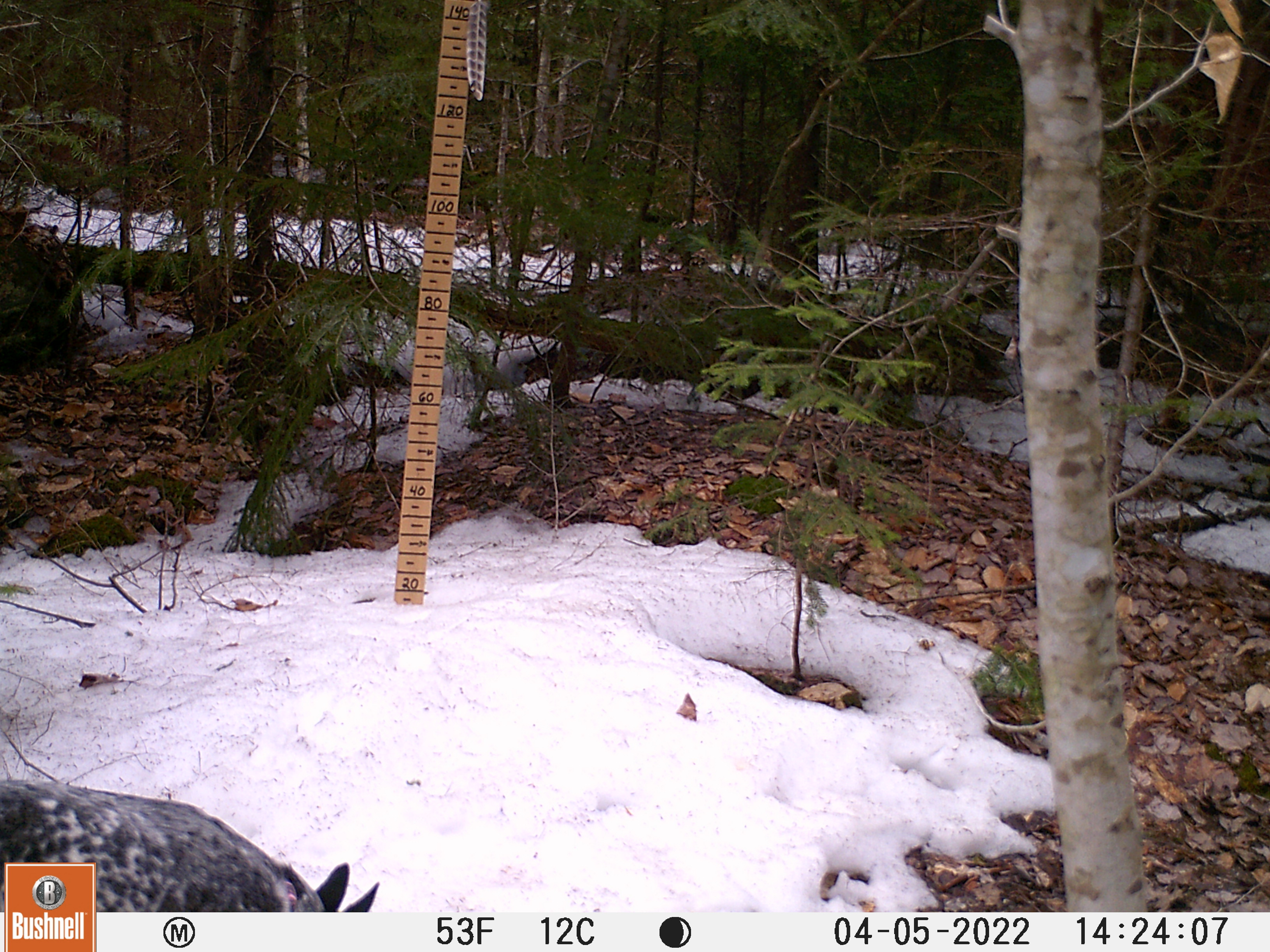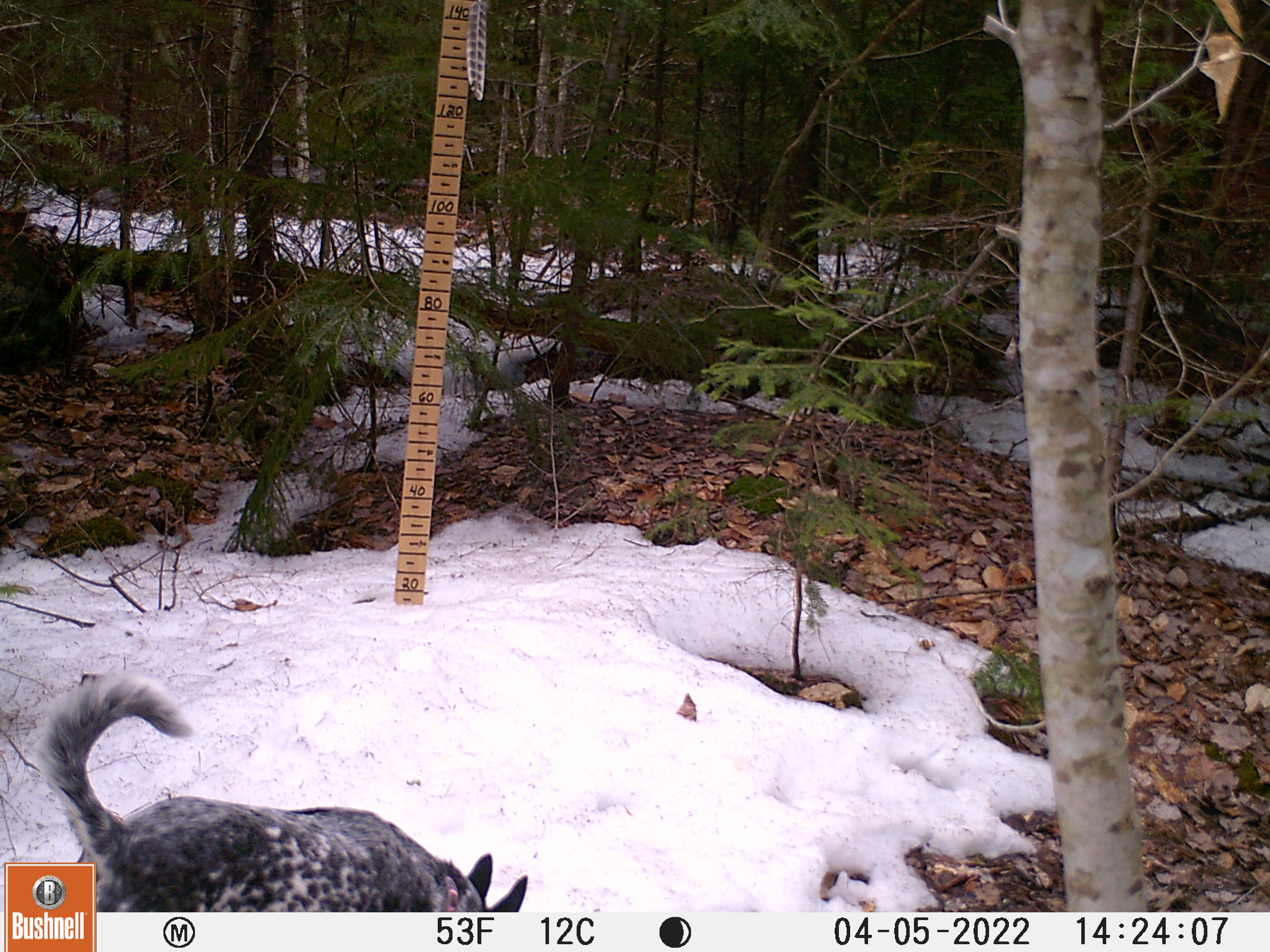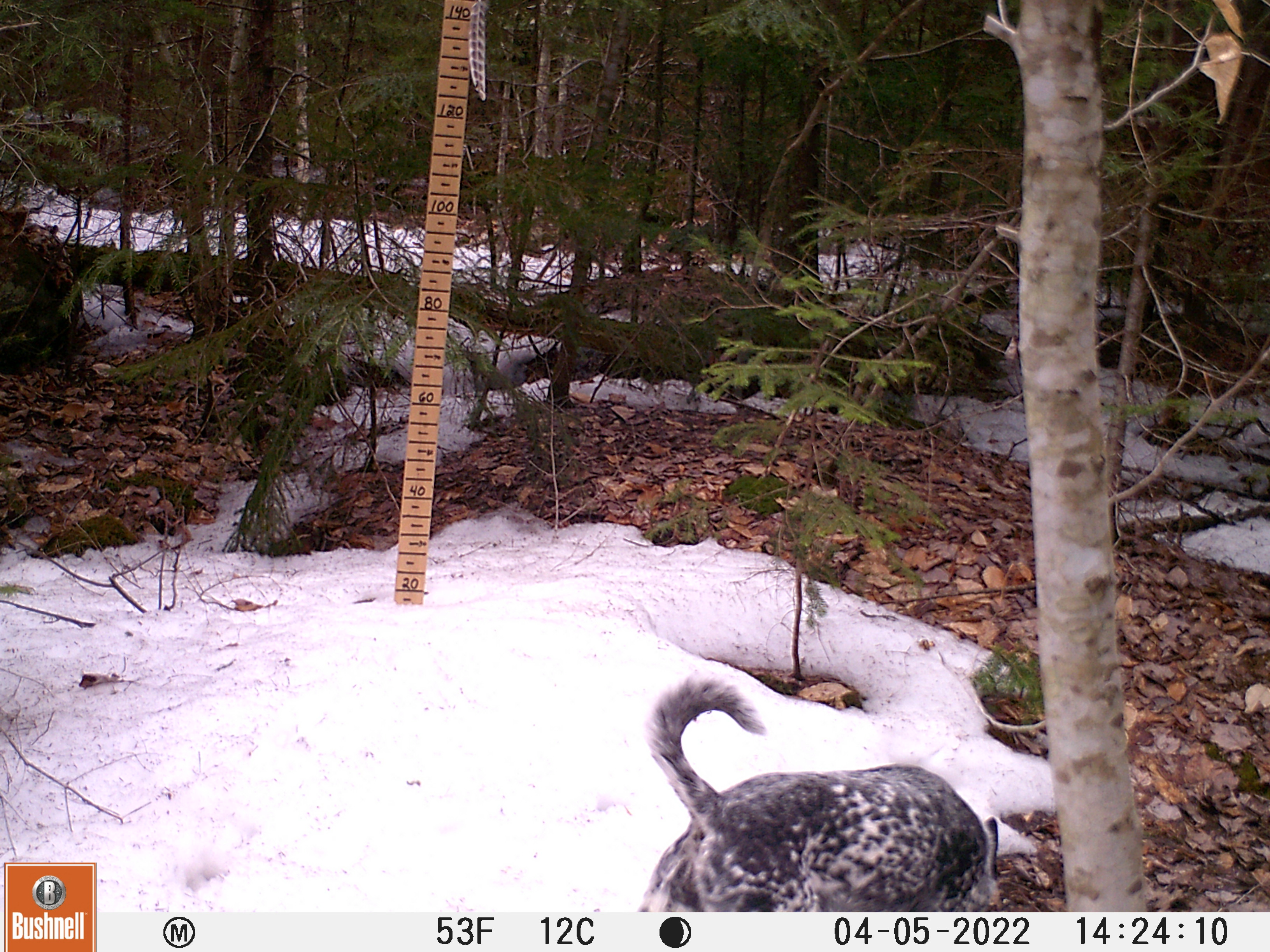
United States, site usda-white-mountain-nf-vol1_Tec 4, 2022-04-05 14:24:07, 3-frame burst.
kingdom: Animalia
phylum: Chordata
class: Mammalia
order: Carnivora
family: Canidae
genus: Canis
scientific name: Canis familiaris familiaris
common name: domestic dog